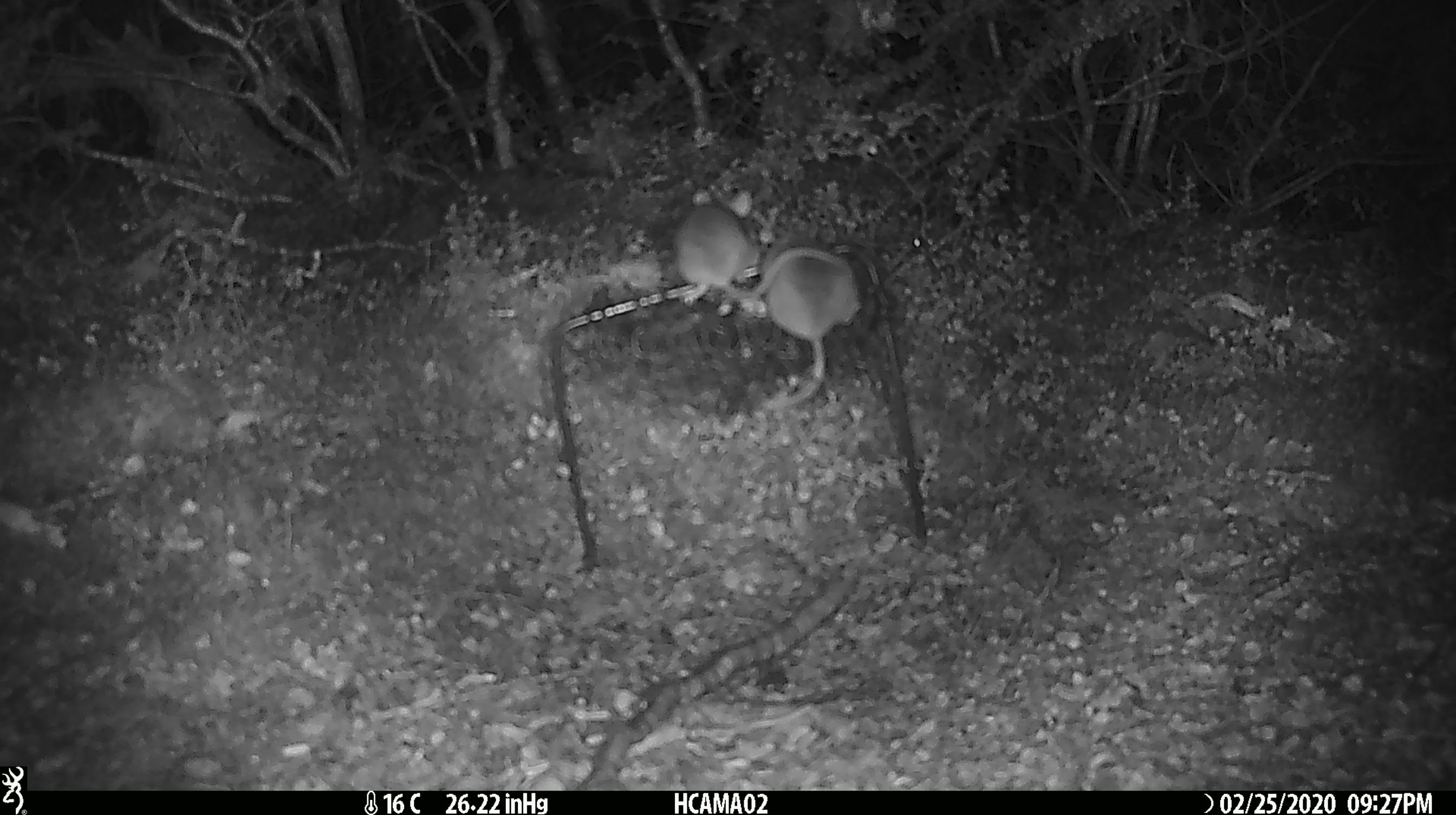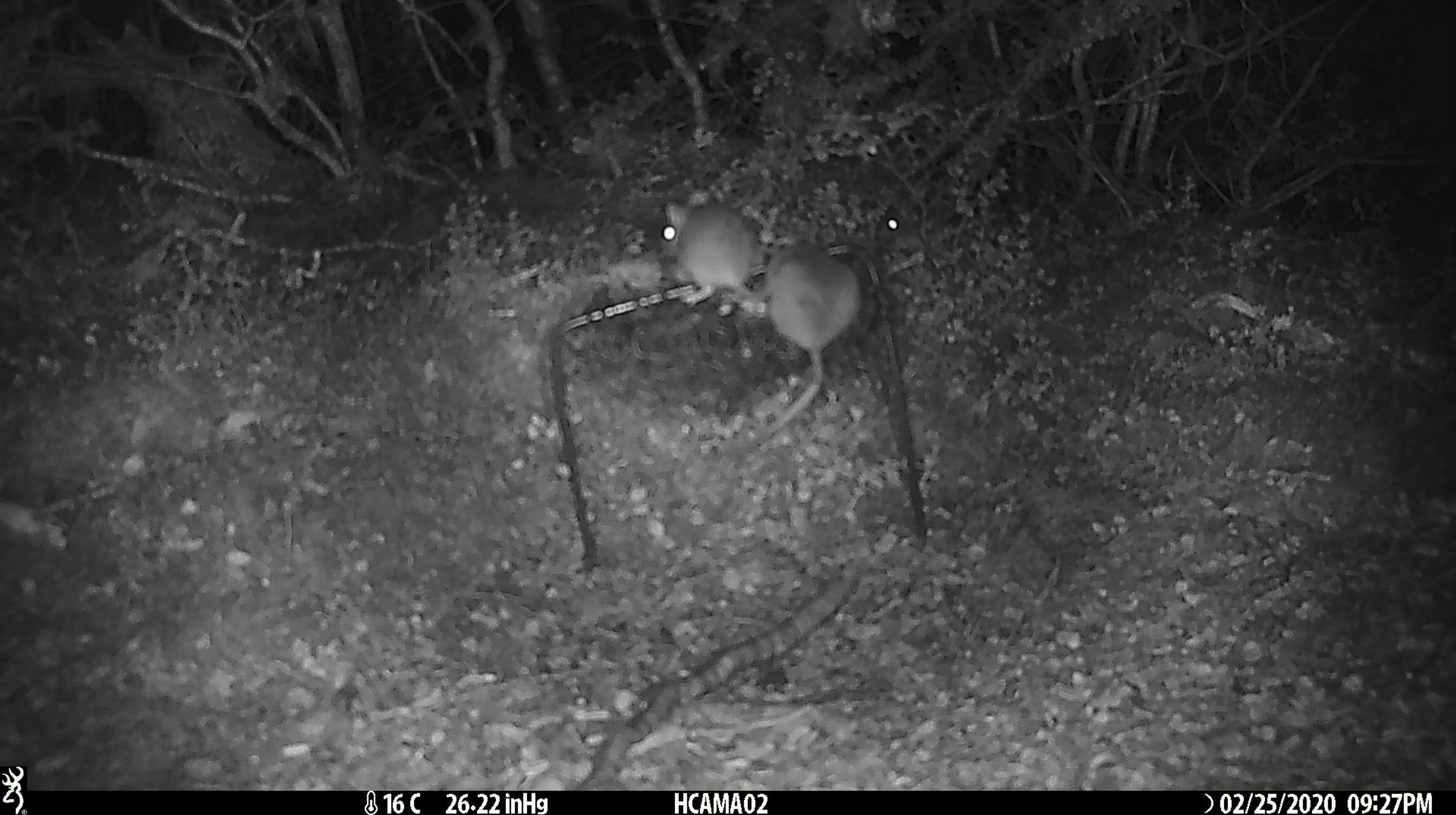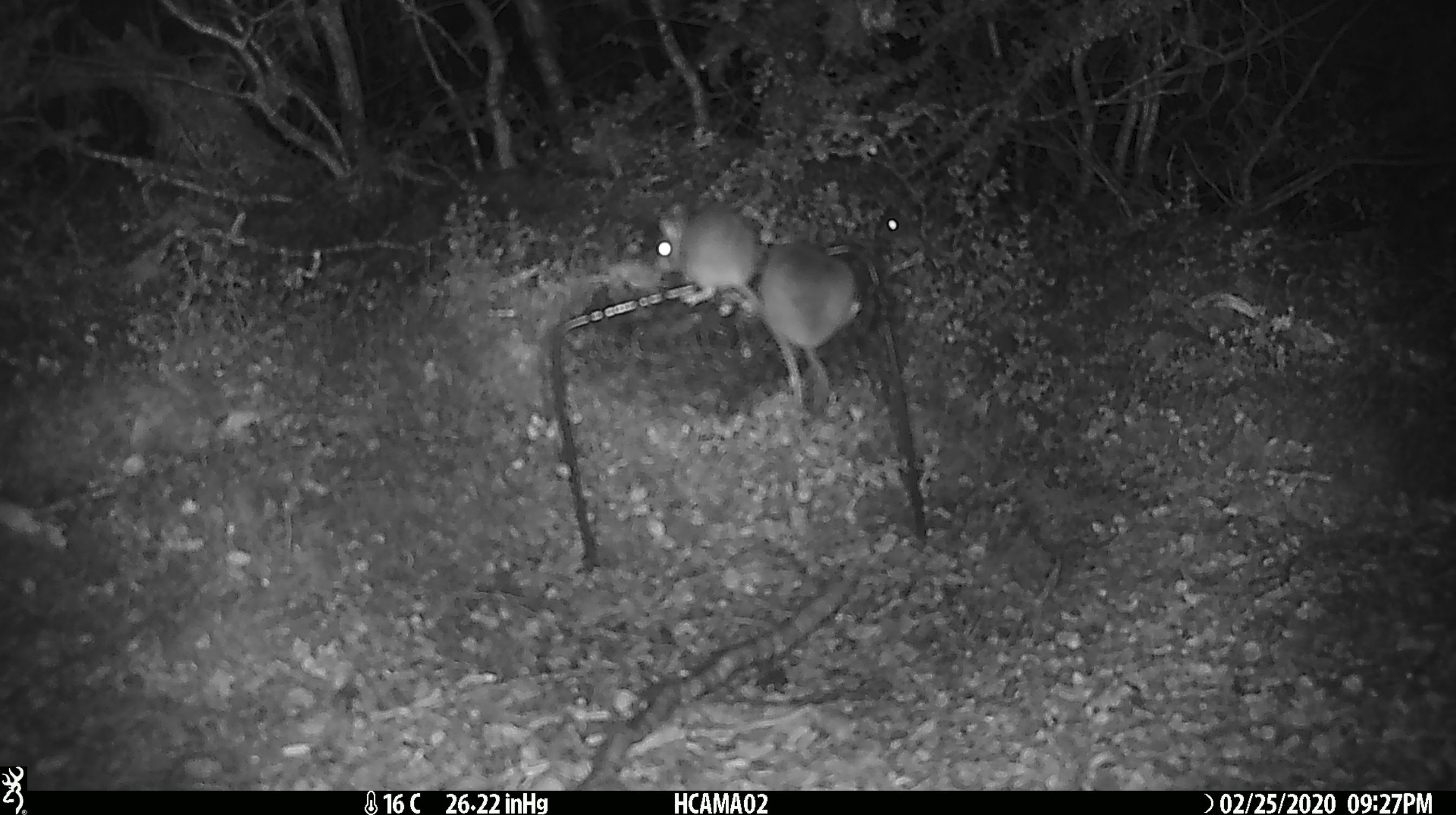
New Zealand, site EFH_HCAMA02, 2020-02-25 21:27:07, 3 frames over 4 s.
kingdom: Animalia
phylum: Chordata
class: Mammalia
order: Rodentia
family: Muridae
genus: Mus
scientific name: Mus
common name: mouse